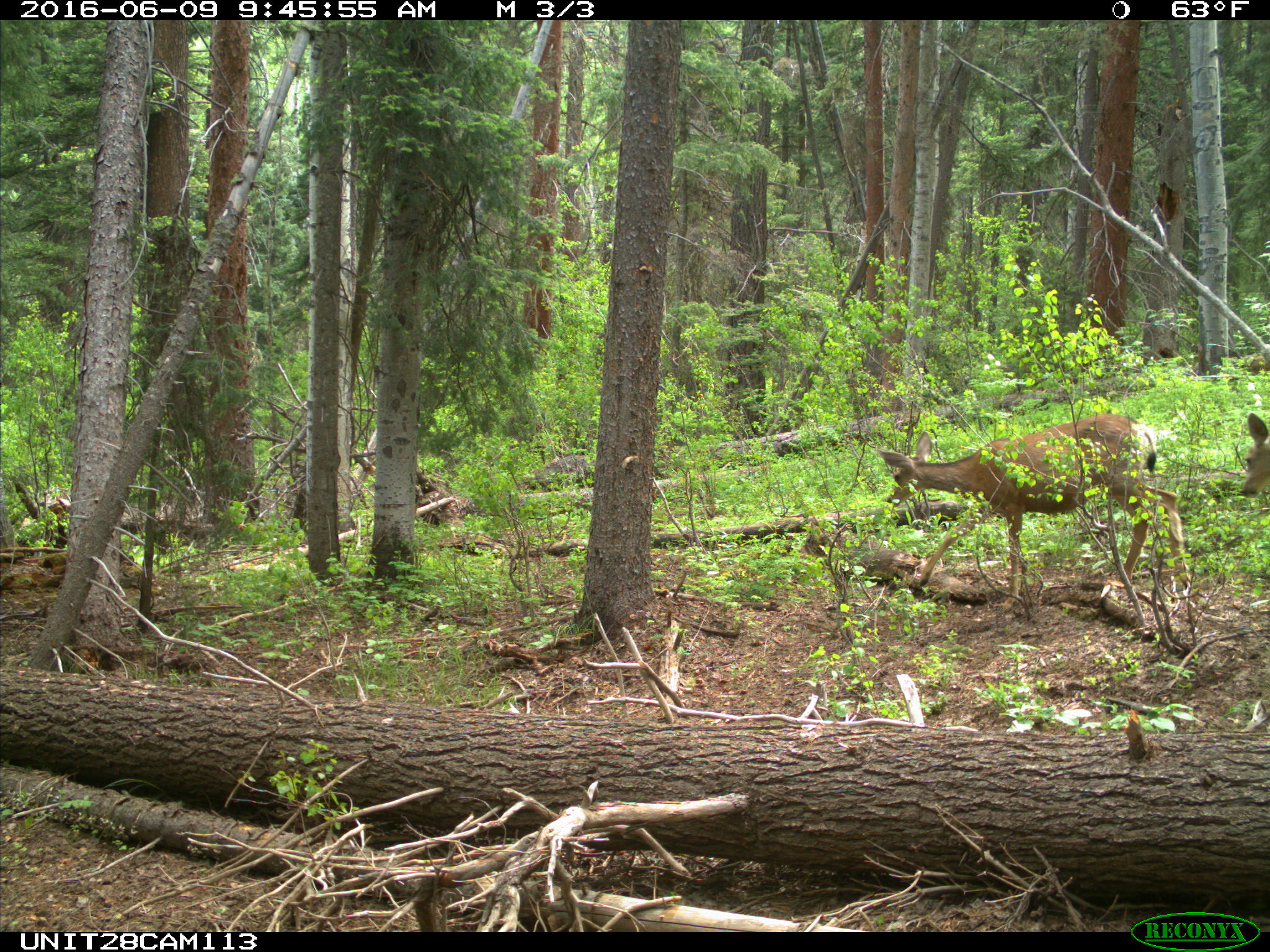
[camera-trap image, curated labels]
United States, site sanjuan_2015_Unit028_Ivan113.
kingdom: Animalia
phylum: Chordata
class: Mammalia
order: Artiodactyla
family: Cervidae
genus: Odocoileus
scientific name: Odocoileus hemionus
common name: mule deer